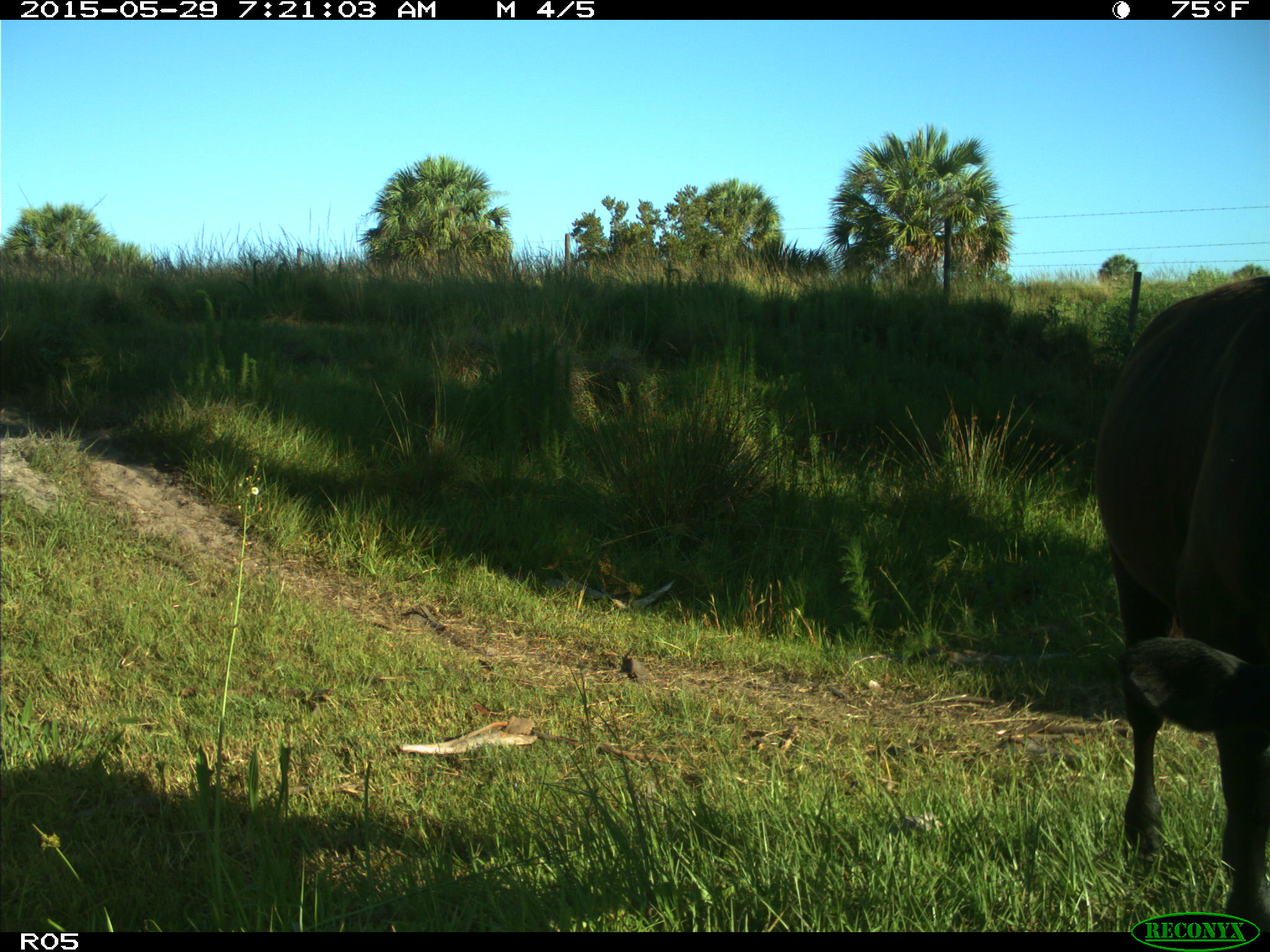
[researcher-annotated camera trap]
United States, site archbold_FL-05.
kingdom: Animalia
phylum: Chordata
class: Mammalia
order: Artiodactyla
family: Bovidae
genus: Bos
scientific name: Bos taurus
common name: domestic cow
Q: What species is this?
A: Bos taurus (domestic cow).